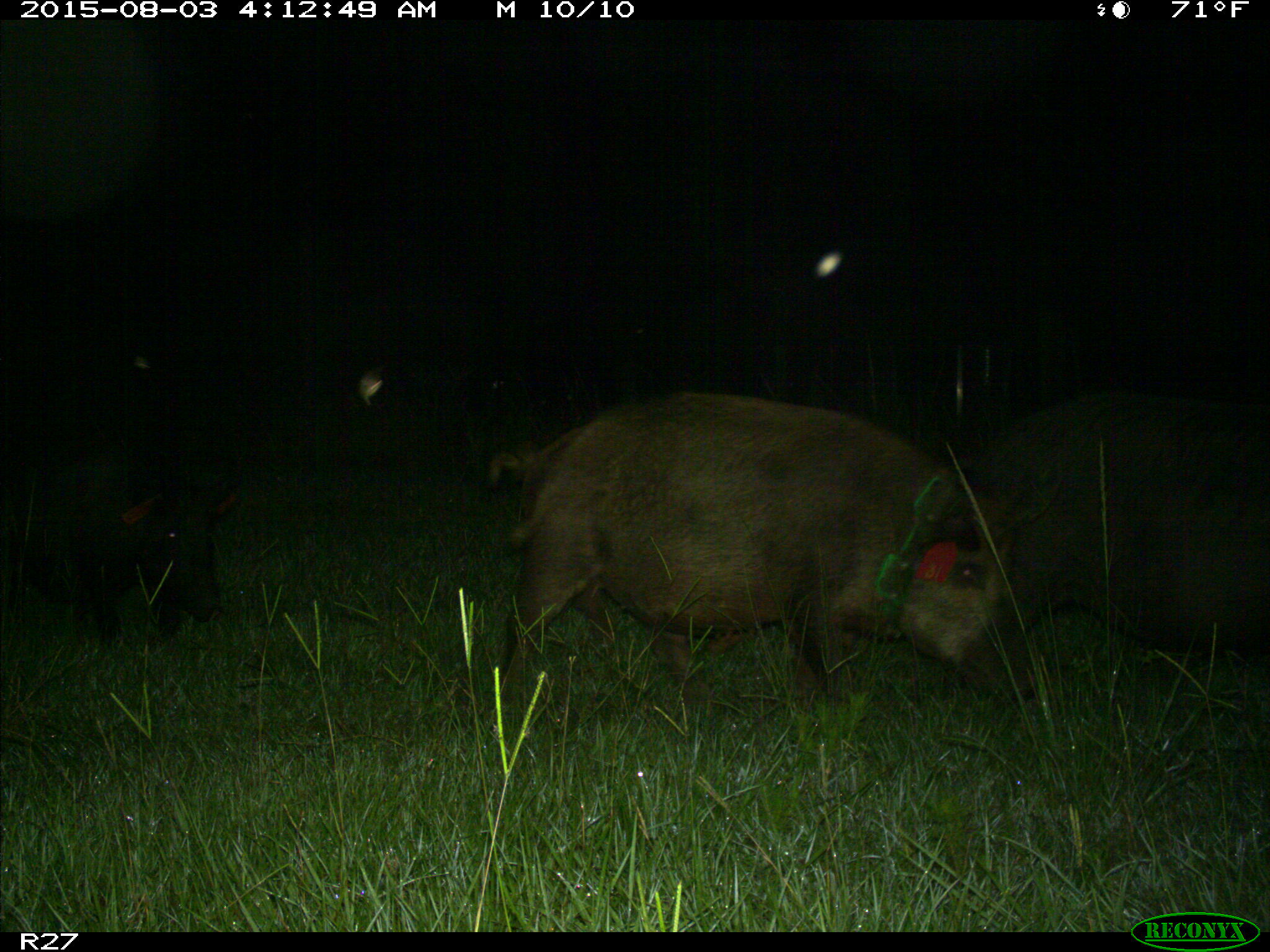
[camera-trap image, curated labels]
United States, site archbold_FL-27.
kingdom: Animalia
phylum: Chordata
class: Mammalia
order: Artiodactyla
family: Suidae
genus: Sus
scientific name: Sus scrofa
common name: wild boar